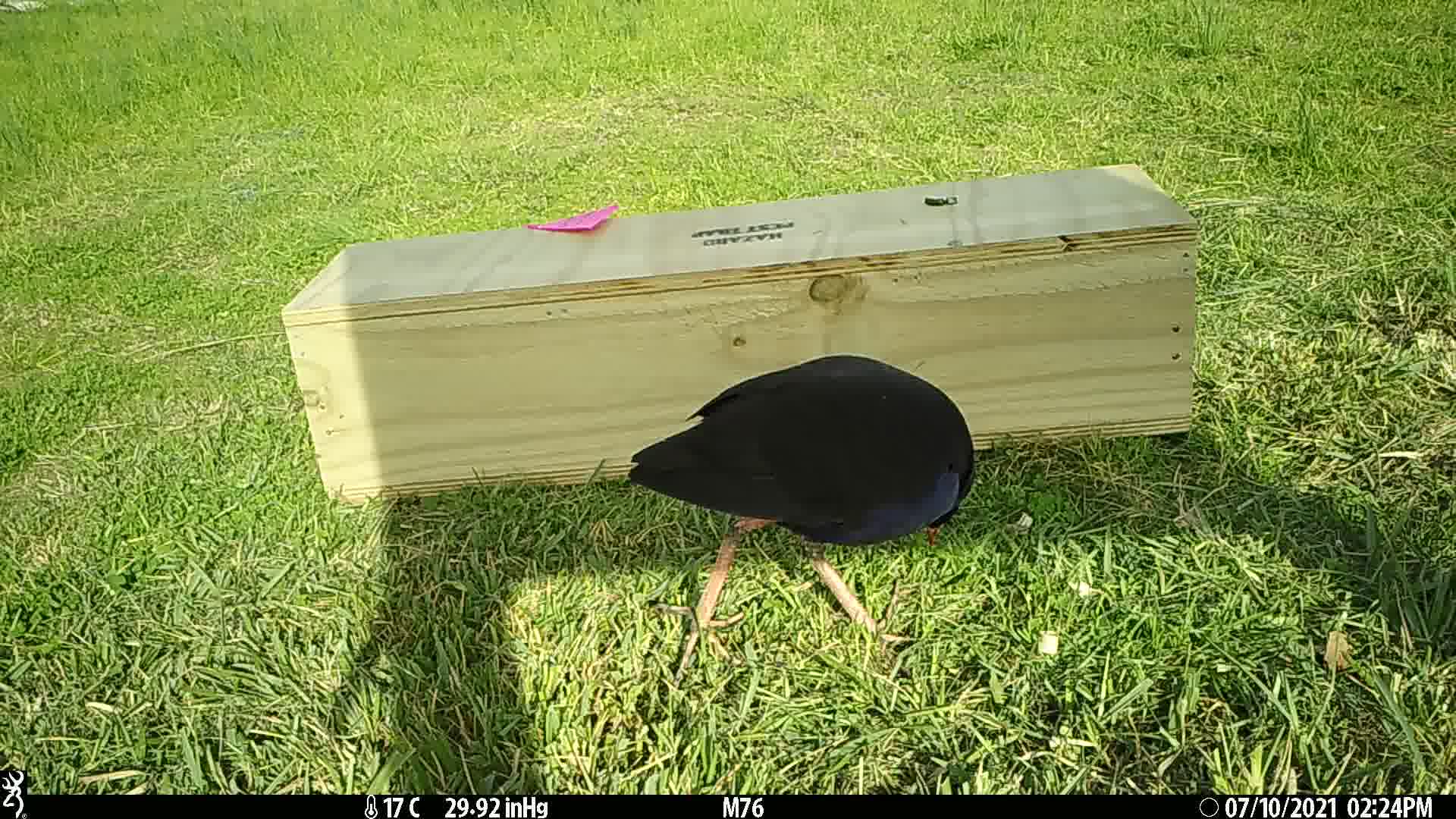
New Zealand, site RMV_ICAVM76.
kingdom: Animalia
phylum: Chordata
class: Aves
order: Gruiformes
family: Rallidae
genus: Porphyrio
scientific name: Porphyrio melanotus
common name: australasian swamphen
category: pukeko